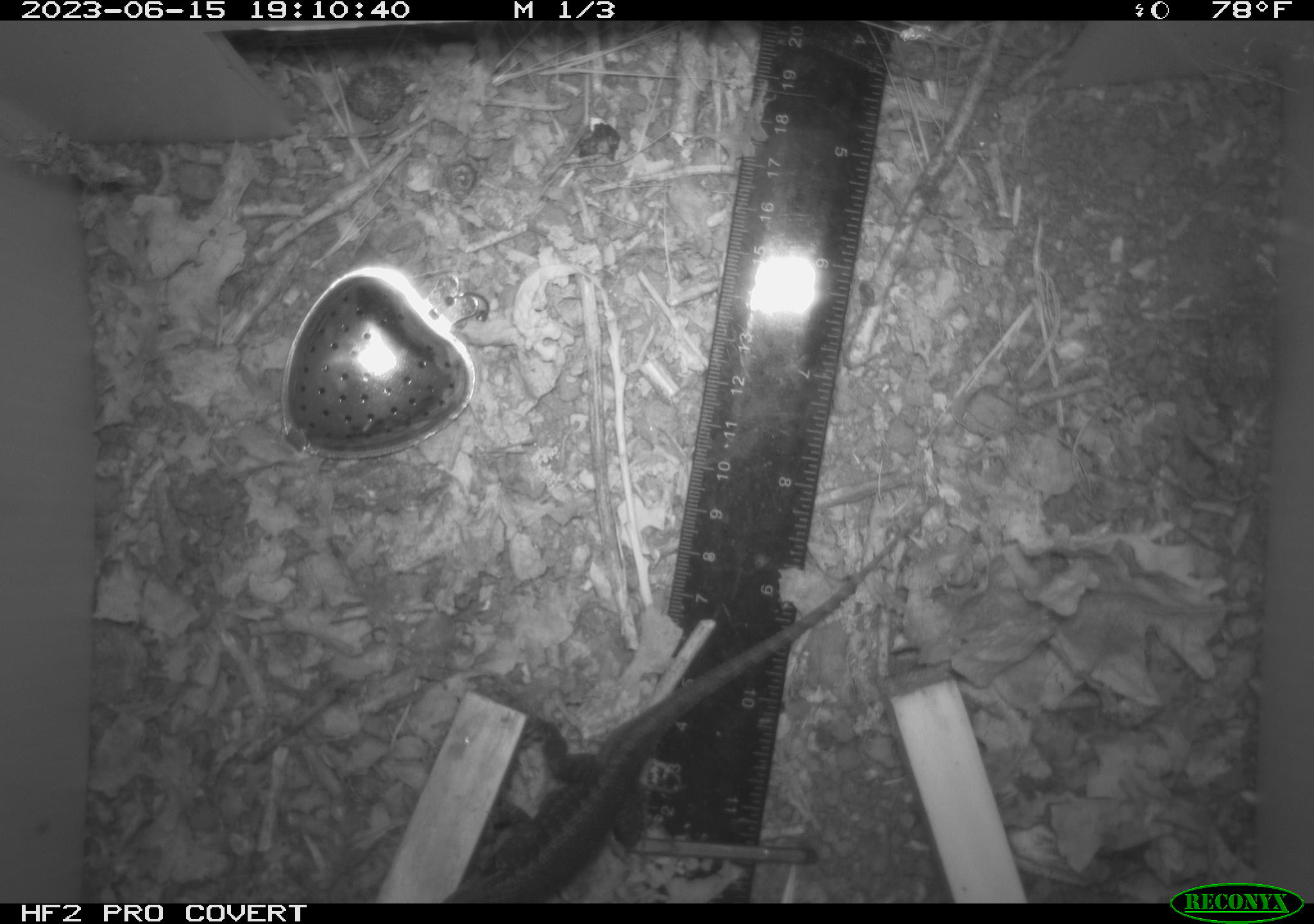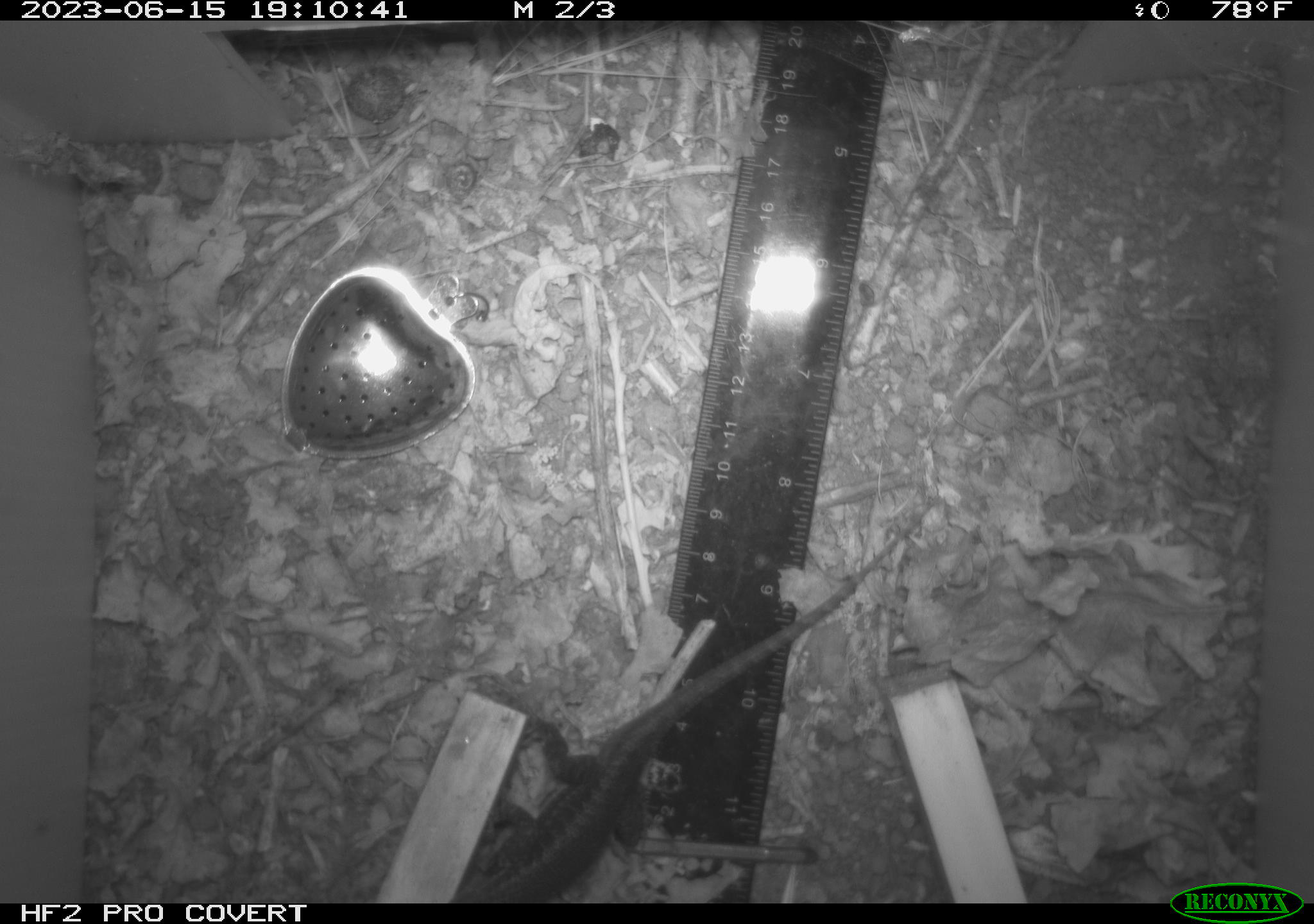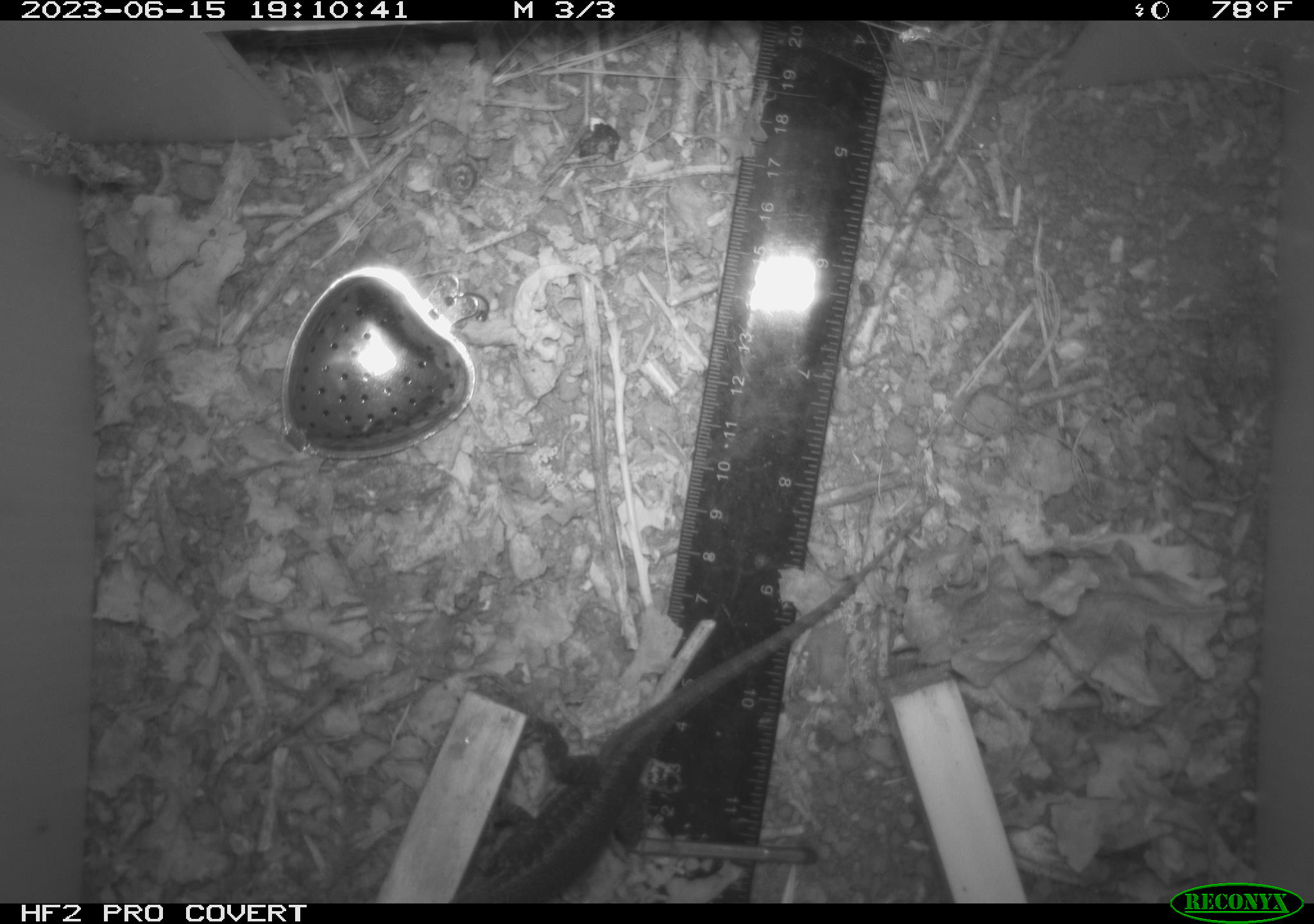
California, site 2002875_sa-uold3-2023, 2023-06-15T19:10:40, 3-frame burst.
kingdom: Animalia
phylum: Chordata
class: Reptilia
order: Squamata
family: Phrynosomatidae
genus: Sceloporus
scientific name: Sceloporus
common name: spiny lizards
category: sceloporus species